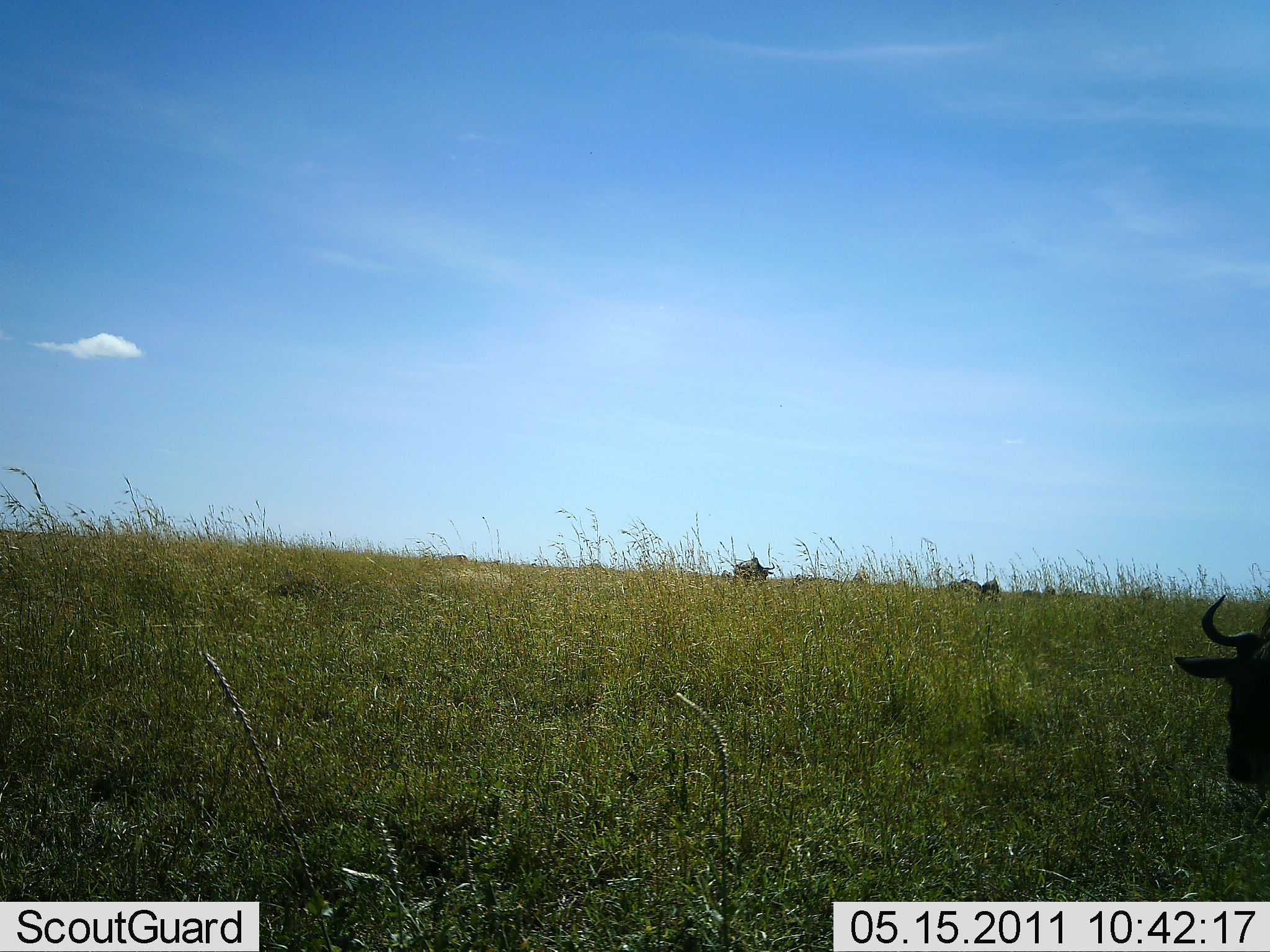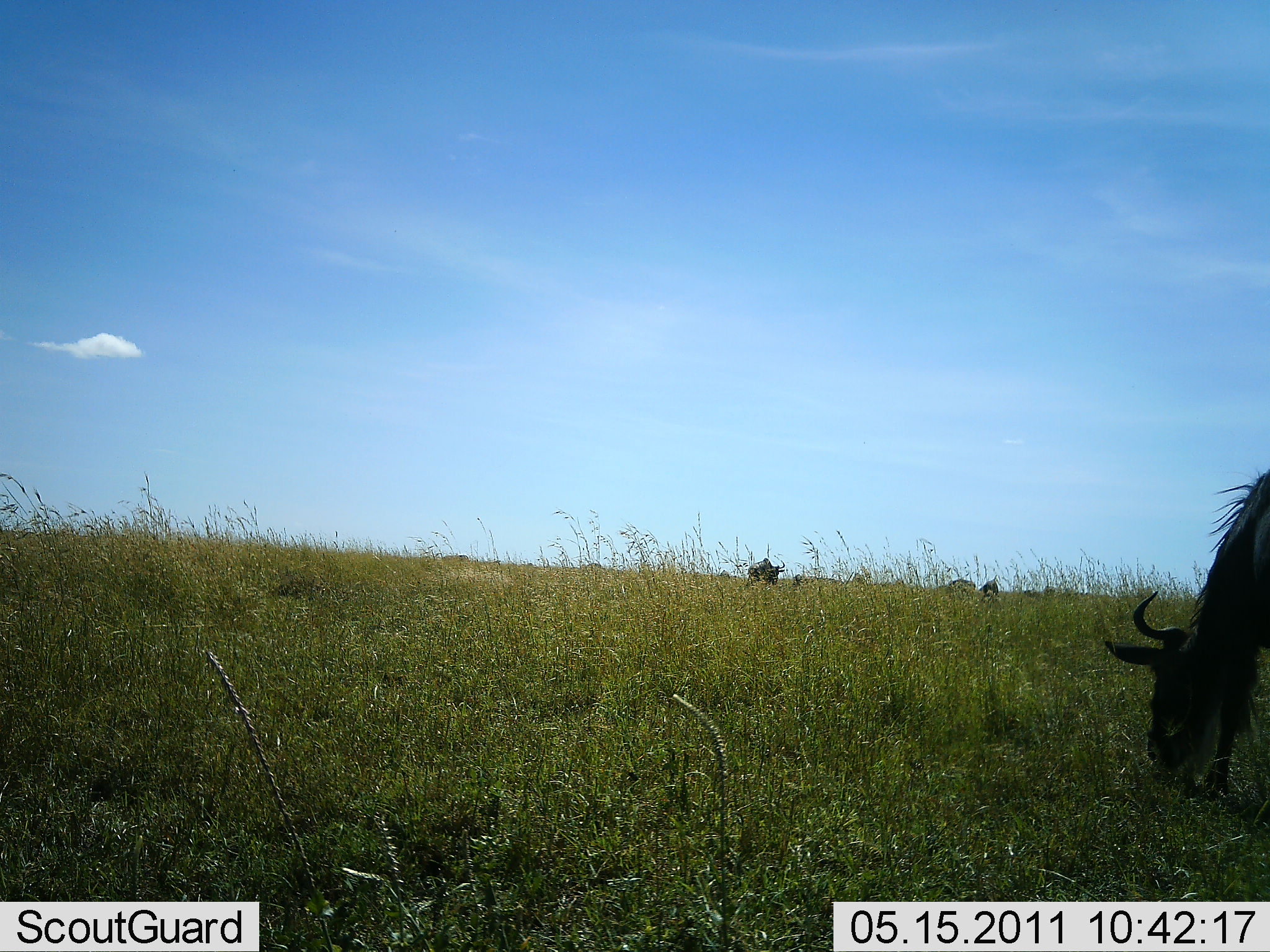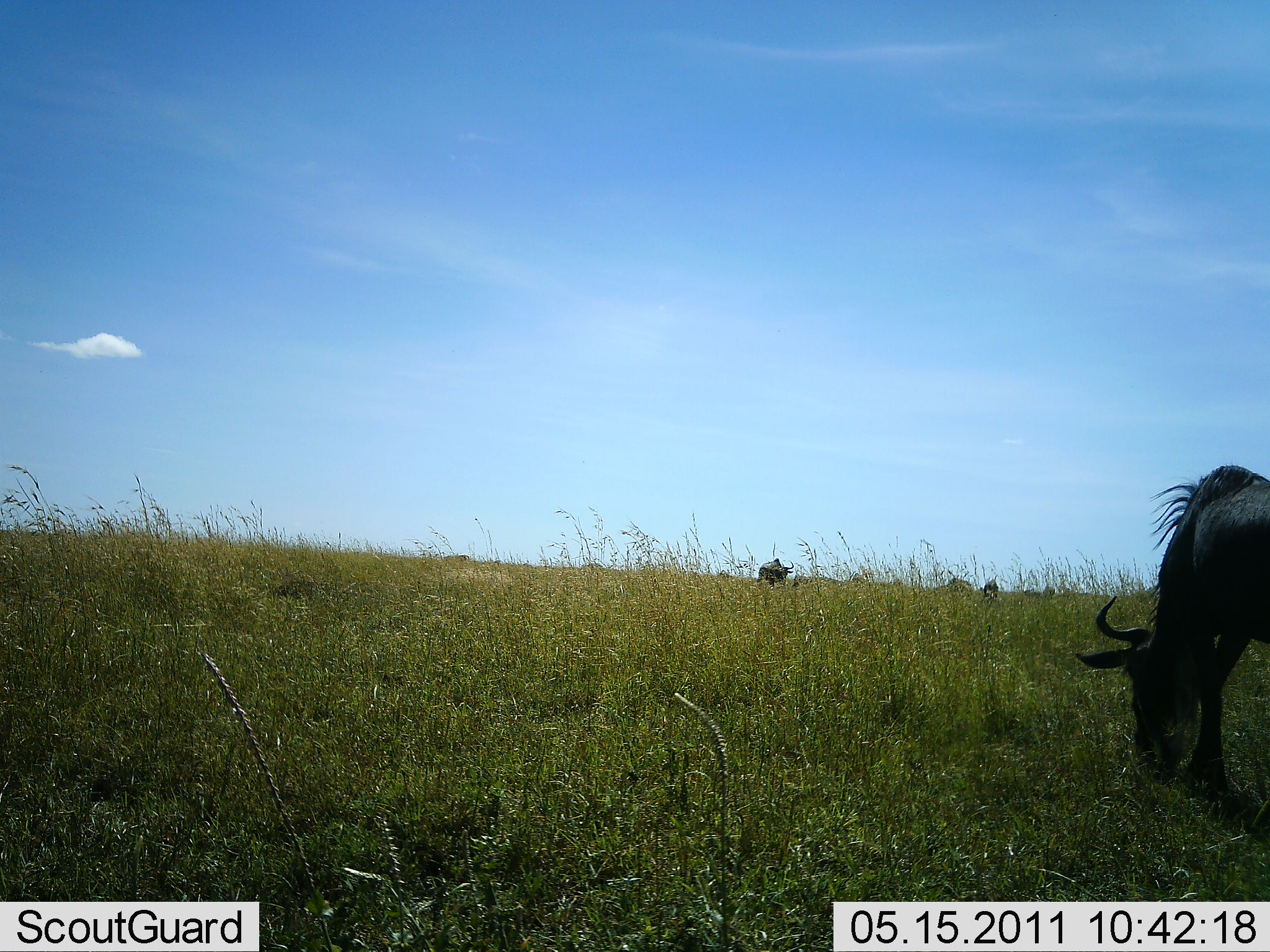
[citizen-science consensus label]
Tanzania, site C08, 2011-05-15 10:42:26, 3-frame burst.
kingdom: Animalia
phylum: Chordata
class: Mammalia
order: Artiodactyla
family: Bovidae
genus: Connochaetes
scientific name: Connochaetes taurinus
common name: blue wildebeest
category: wildebeest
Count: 4.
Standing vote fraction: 38%.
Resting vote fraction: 0%.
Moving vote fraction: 62%.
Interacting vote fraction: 0%.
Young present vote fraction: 0%.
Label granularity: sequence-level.